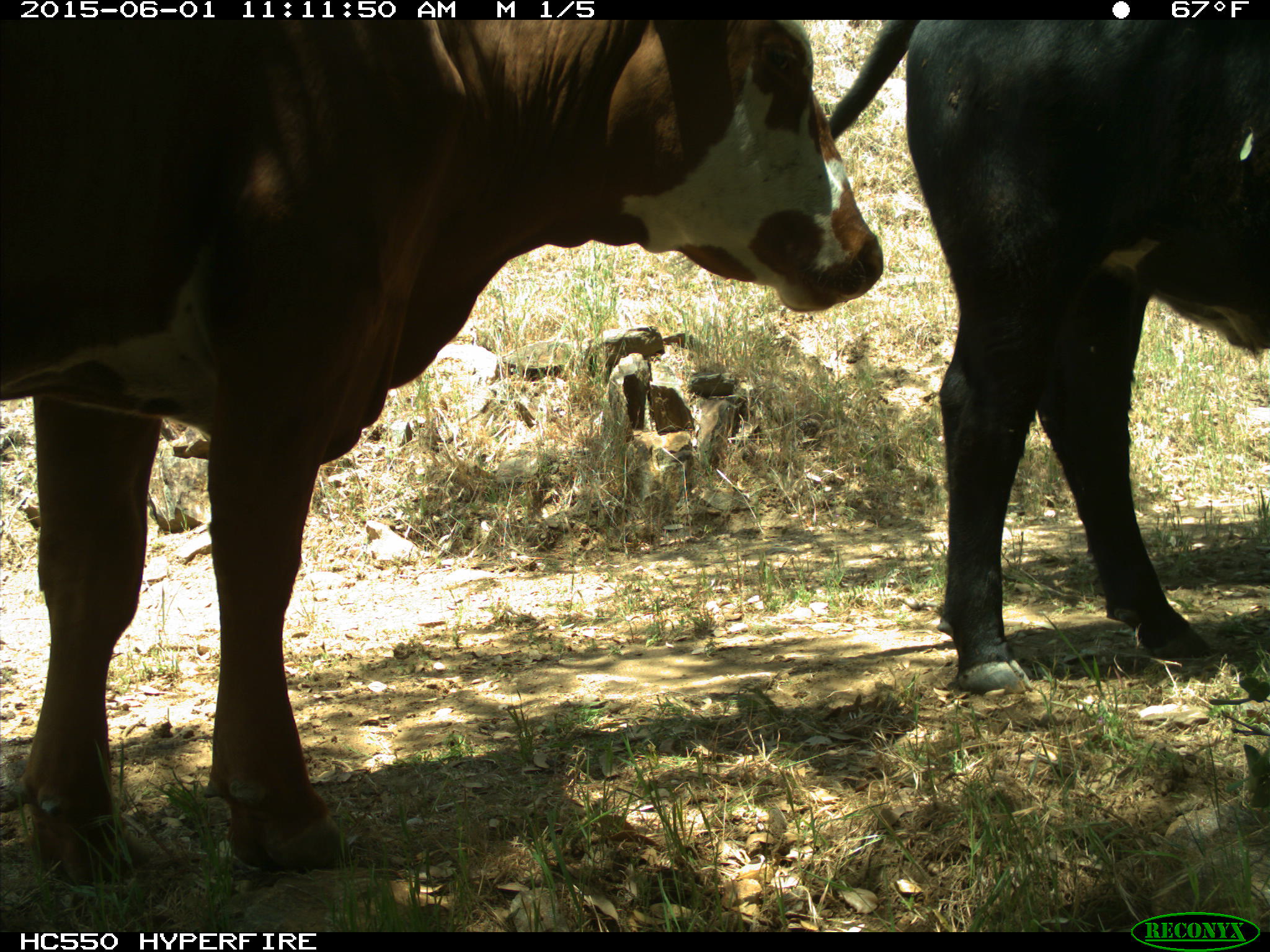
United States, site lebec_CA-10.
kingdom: Animalia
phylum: Chordata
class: Mammalia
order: Artiodactyla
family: Bovidae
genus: Bos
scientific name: Bos taurus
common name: domestic cow